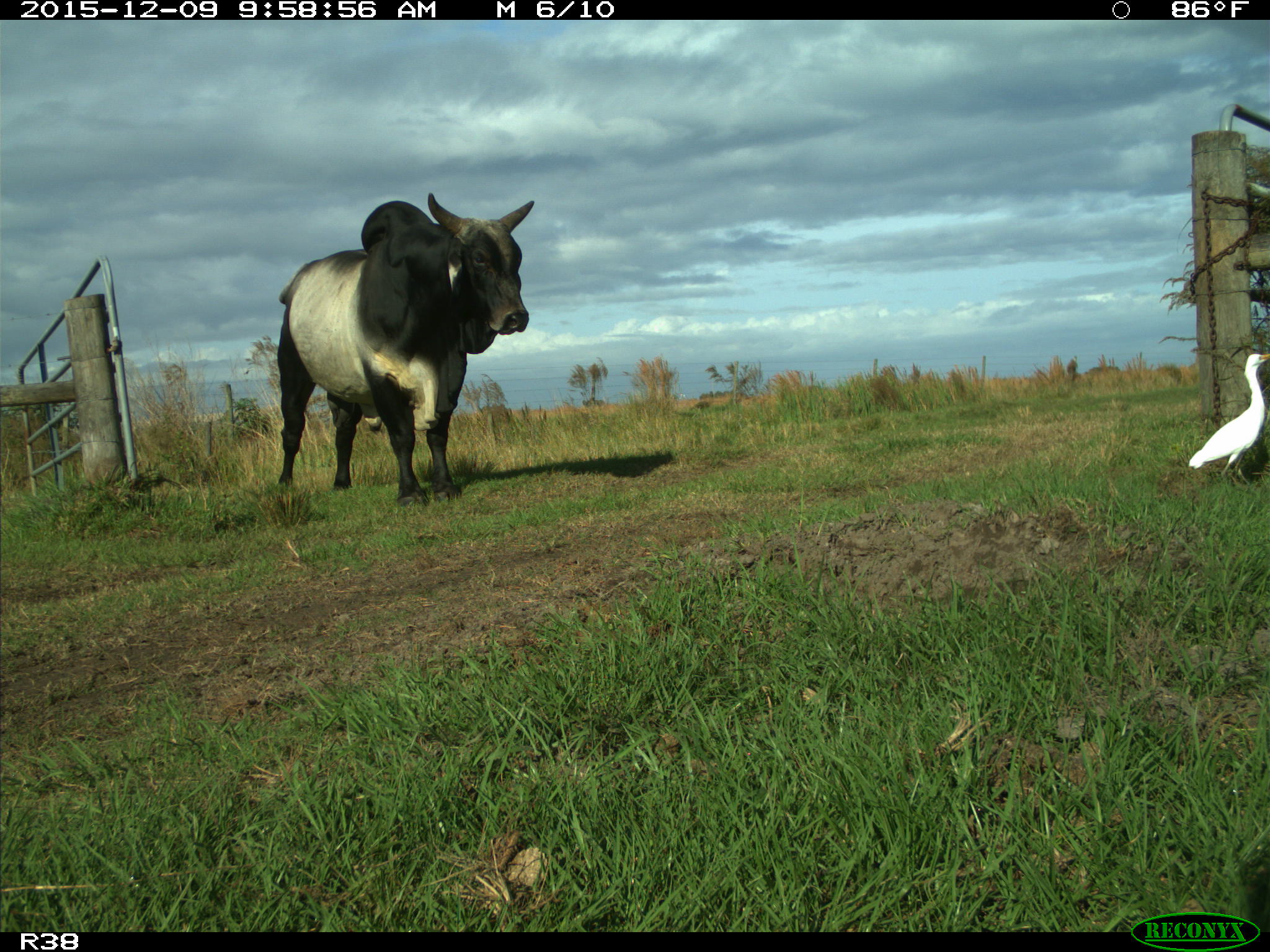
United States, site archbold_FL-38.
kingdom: Animalia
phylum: Chordata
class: Mammalia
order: Artiodactyla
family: Bovidae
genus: Bos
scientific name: Bos taurus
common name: domestic cow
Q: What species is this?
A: Bos taurus (domestic cow).